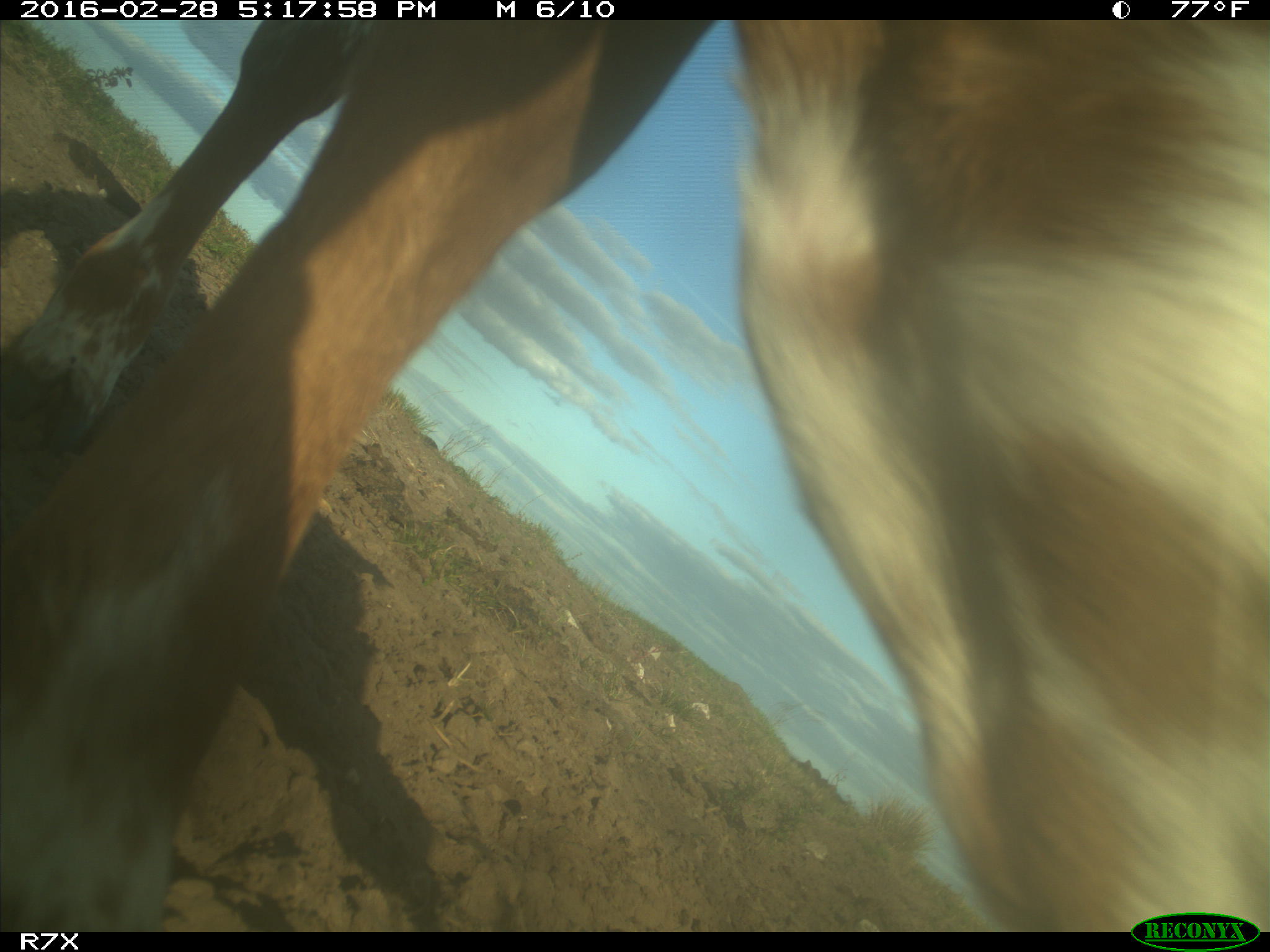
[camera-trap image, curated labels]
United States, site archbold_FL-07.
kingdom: Animalia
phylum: Chordata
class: Mammalia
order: Artiodactyla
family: Bovidae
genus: Bos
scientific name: Bos taurus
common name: domestic cow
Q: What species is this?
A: Bos taurus (domestic cow).